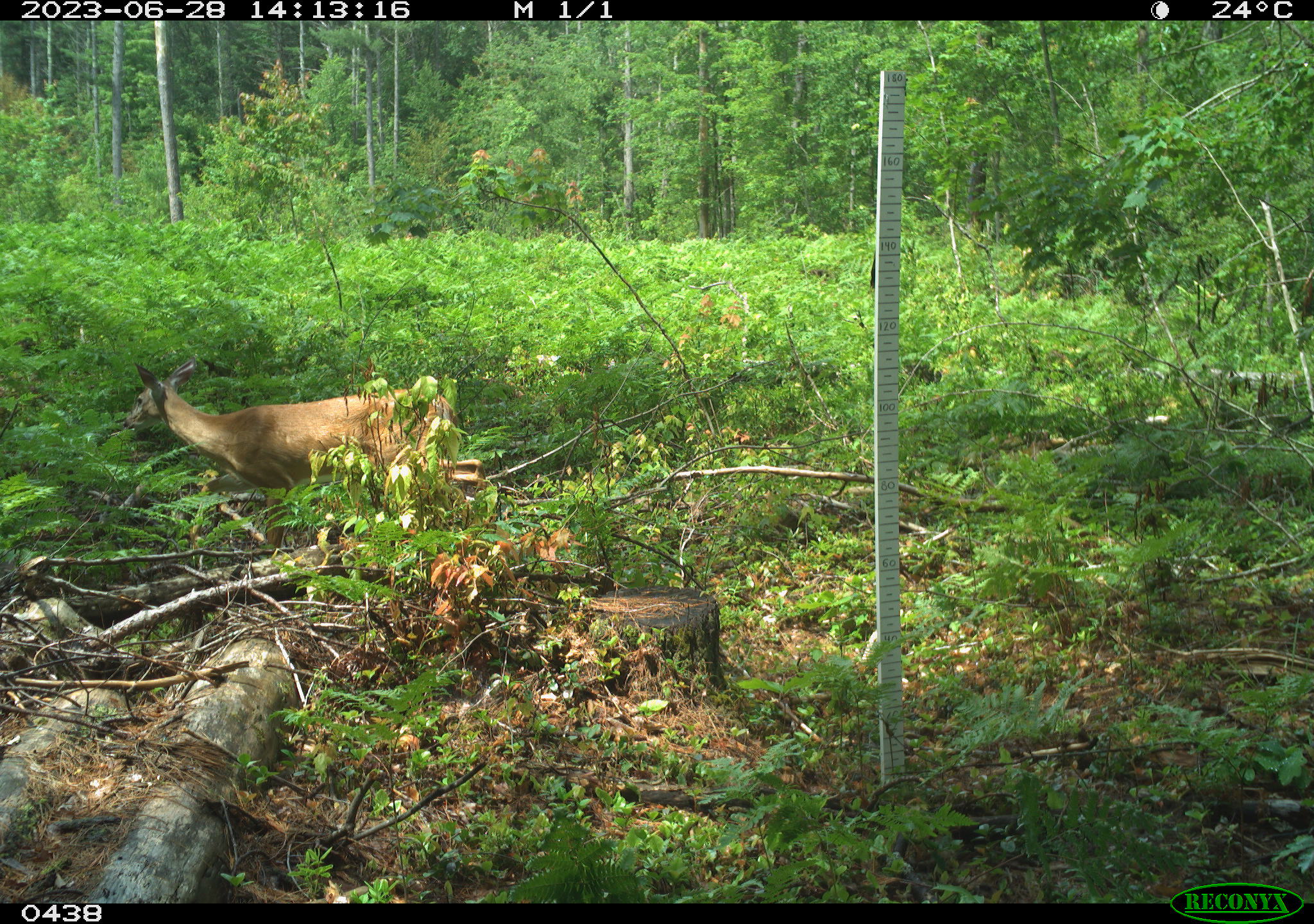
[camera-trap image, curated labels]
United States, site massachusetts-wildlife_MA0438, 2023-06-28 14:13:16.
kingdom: Animalia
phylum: Chordata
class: Mammalia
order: Artiodactyla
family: Cervidae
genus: Odocoileus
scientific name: Odocoileus virginianus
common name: white-tailed deer